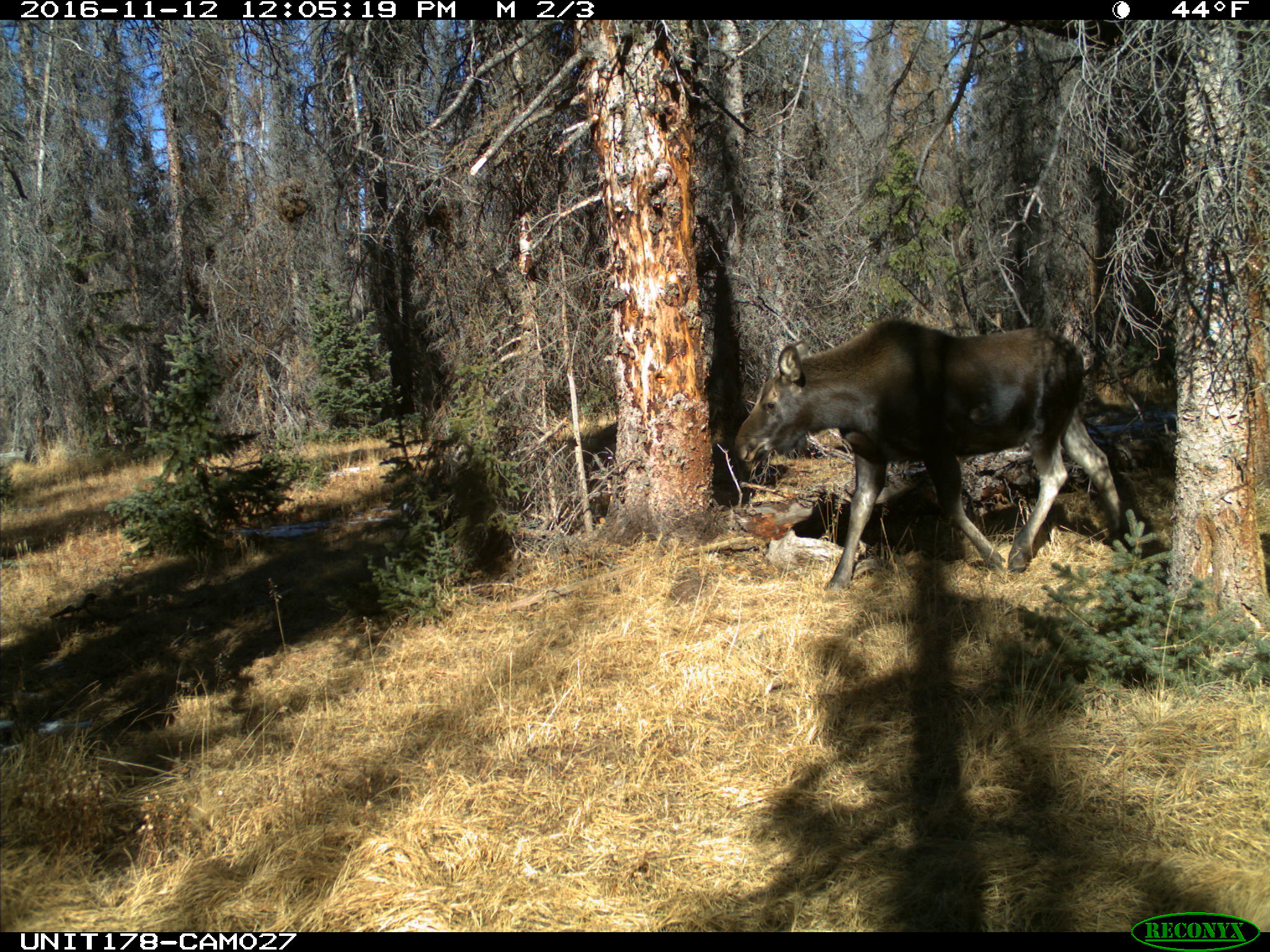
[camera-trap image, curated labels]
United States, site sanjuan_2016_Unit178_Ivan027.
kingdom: Animalia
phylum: Chordata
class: Mammalia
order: Artiodactyla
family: Cervidae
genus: Alces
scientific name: Alces alces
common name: moose